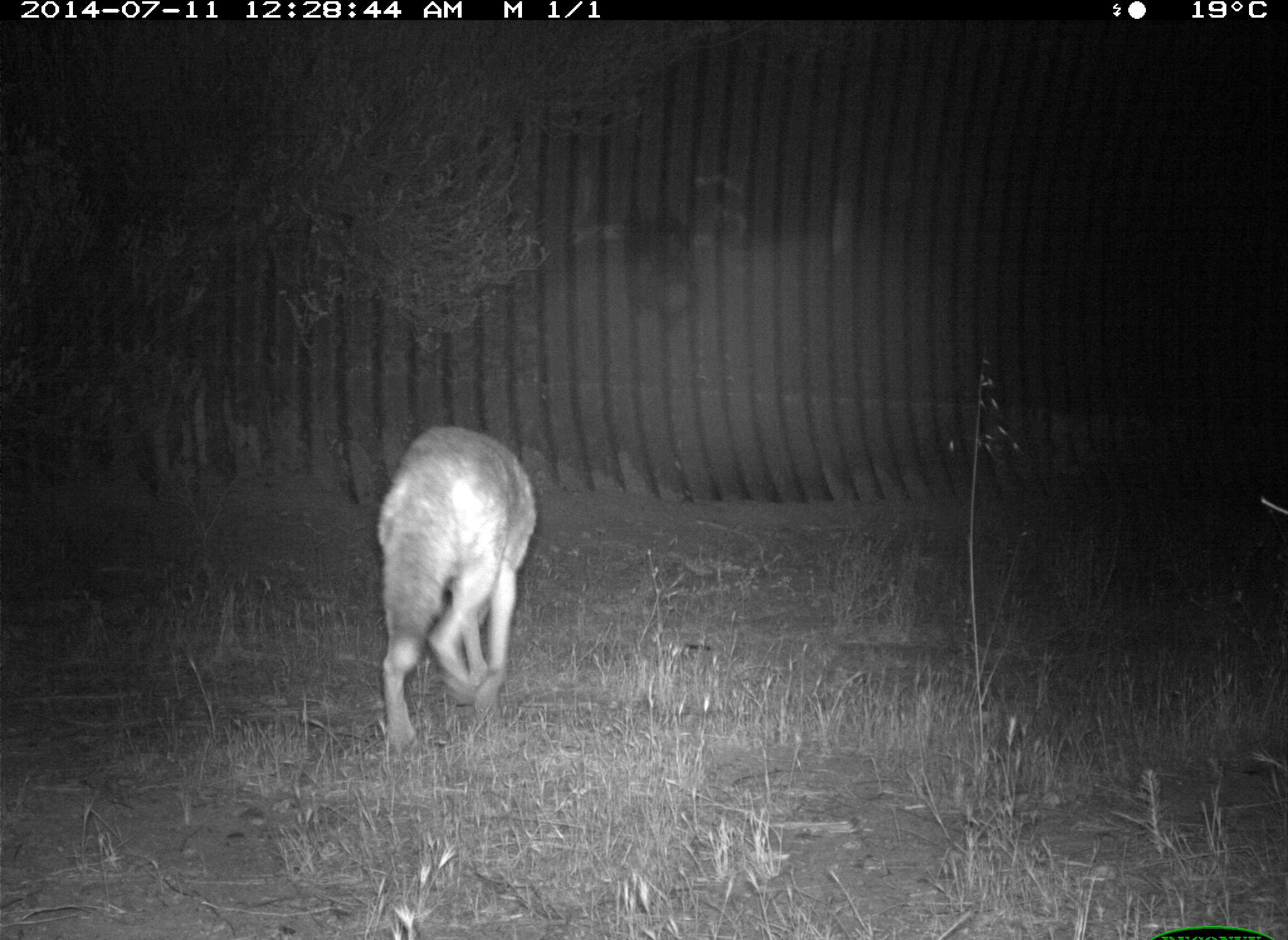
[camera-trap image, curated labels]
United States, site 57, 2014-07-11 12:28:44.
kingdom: Animalia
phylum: Chordata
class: Mammalia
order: Carnivora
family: Canidae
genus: Canis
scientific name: Canis latrans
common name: coyote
Coyote (Canis latrans).